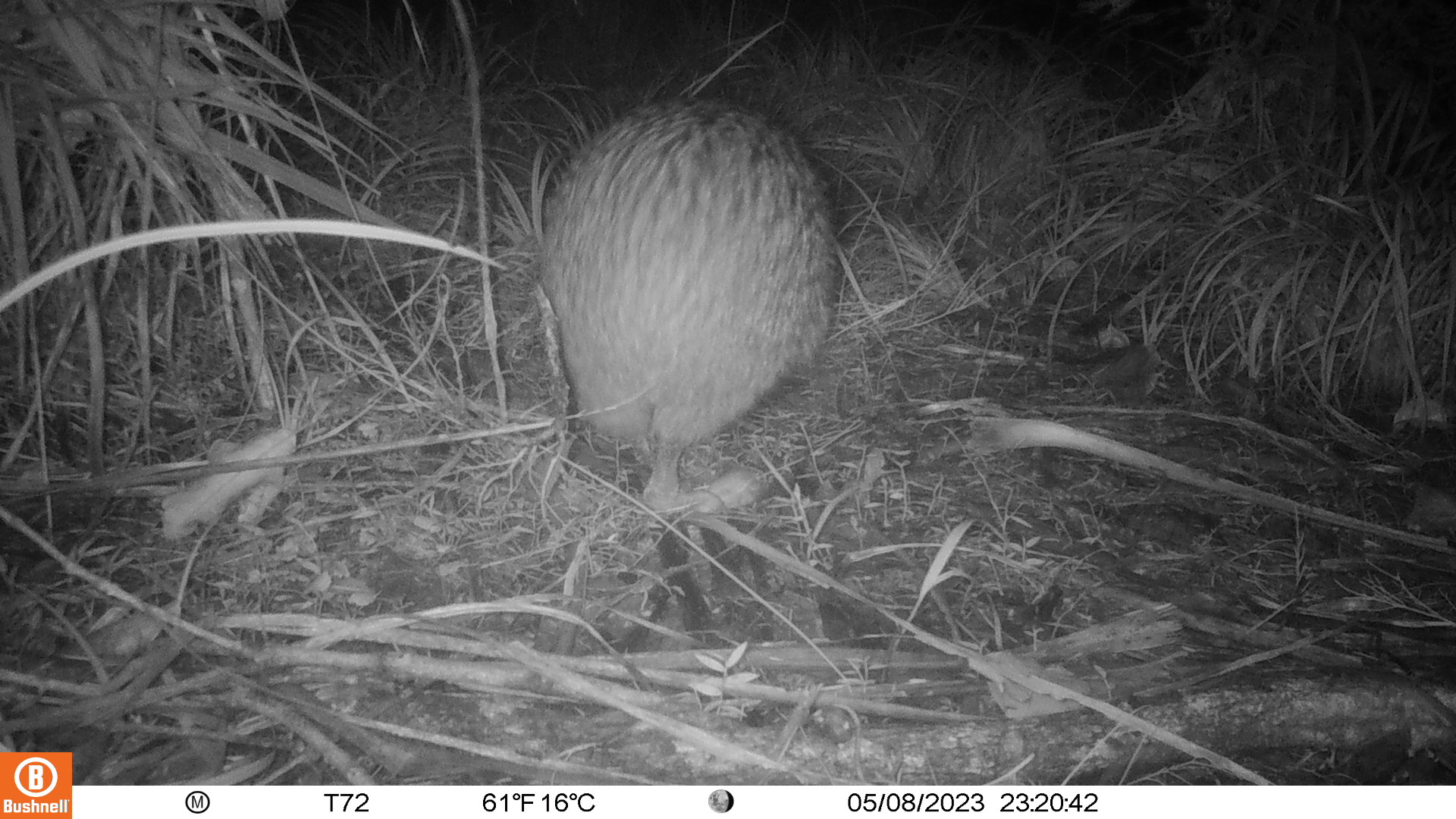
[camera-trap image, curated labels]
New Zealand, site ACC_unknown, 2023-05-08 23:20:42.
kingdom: Animalia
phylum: Chordata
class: Aves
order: Apterygiformes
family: Apterygidae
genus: Apteryx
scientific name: Apteryx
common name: kiwi